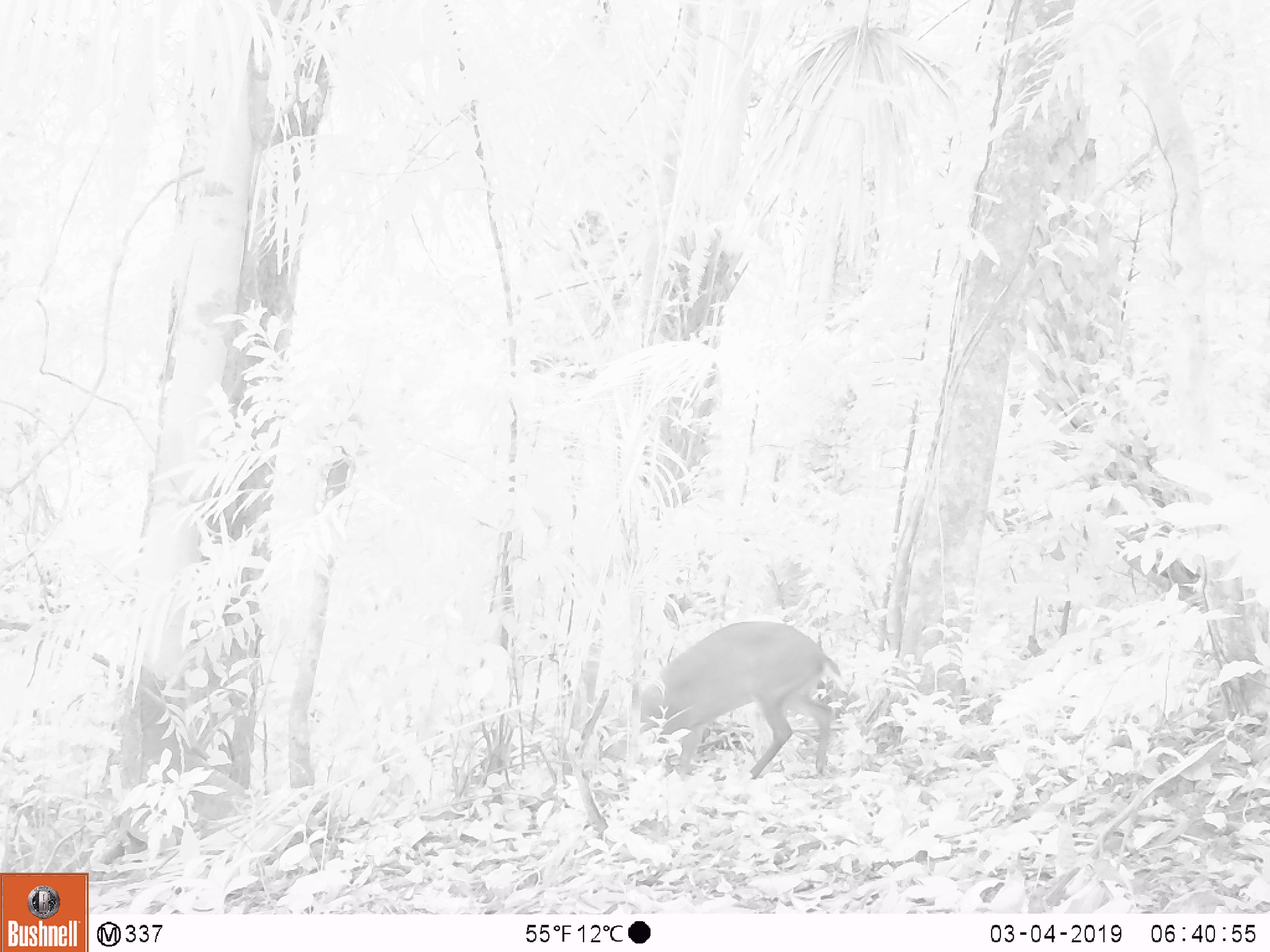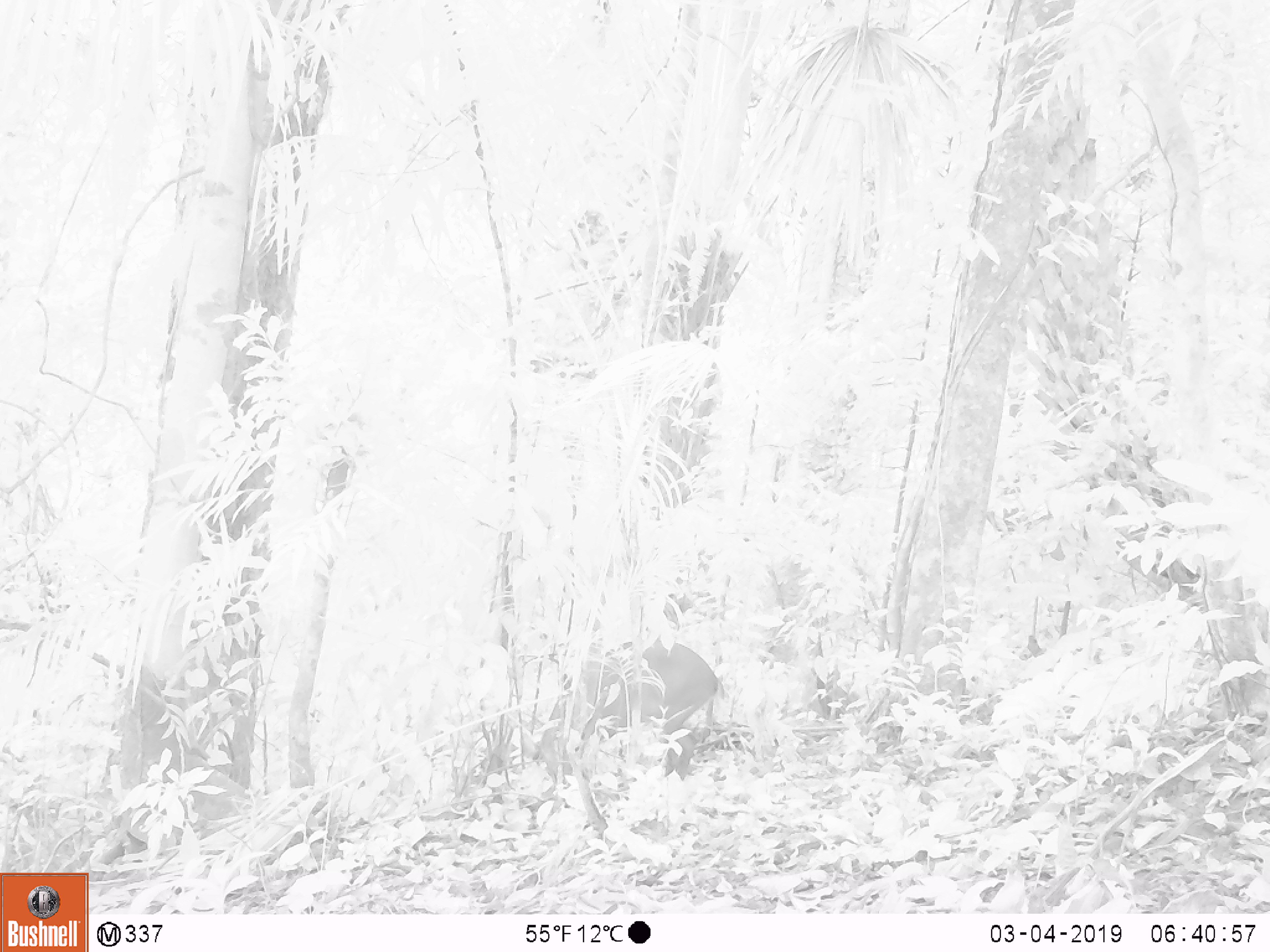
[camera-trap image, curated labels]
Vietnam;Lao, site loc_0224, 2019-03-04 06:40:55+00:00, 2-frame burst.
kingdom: Animalia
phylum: Chordata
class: Mammalia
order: Artiodactyla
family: Cervidae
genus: Muntiacus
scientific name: Muntiacus vuquangensis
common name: large-antlered muntjac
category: large antlered muntjac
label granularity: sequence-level